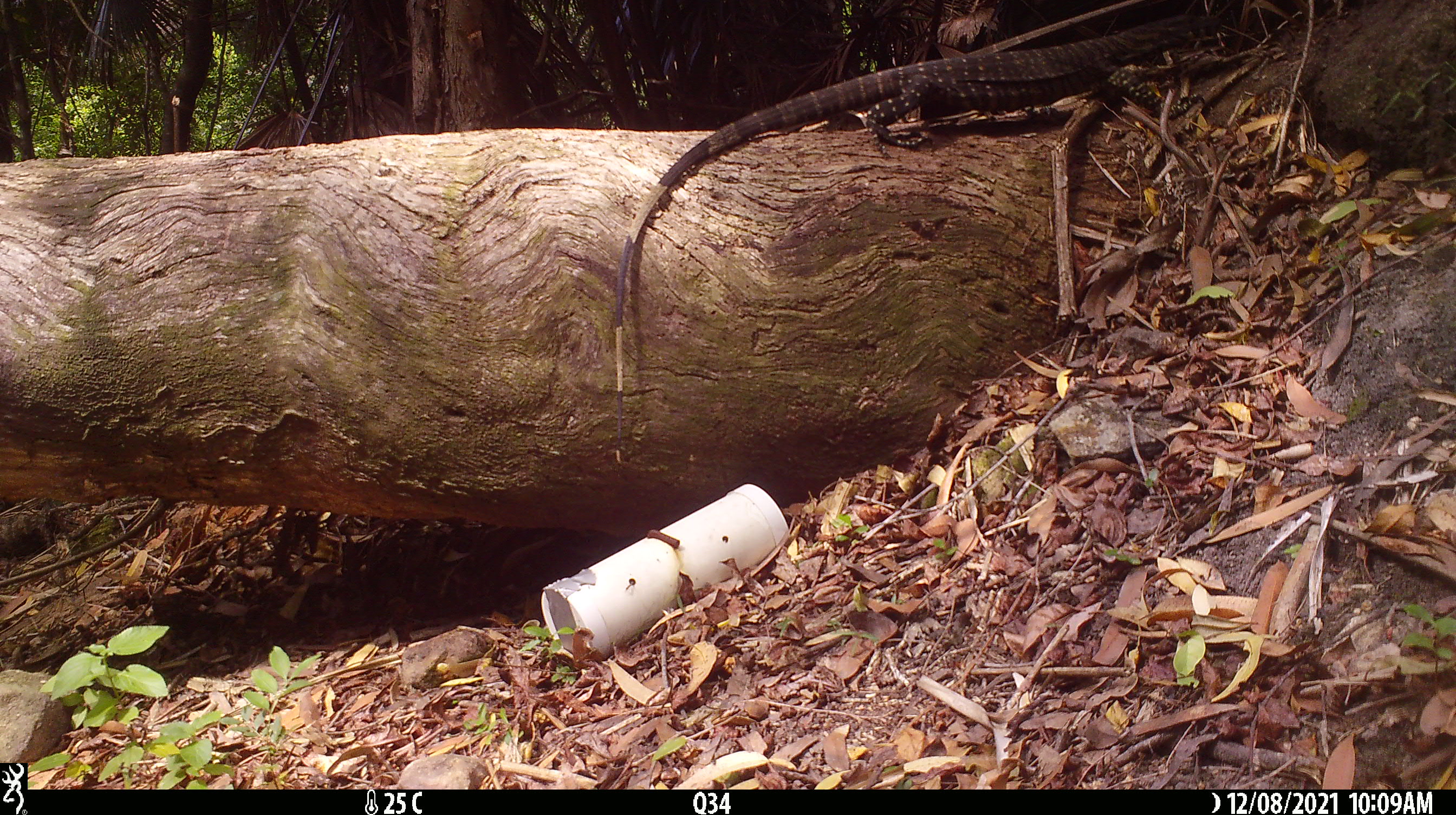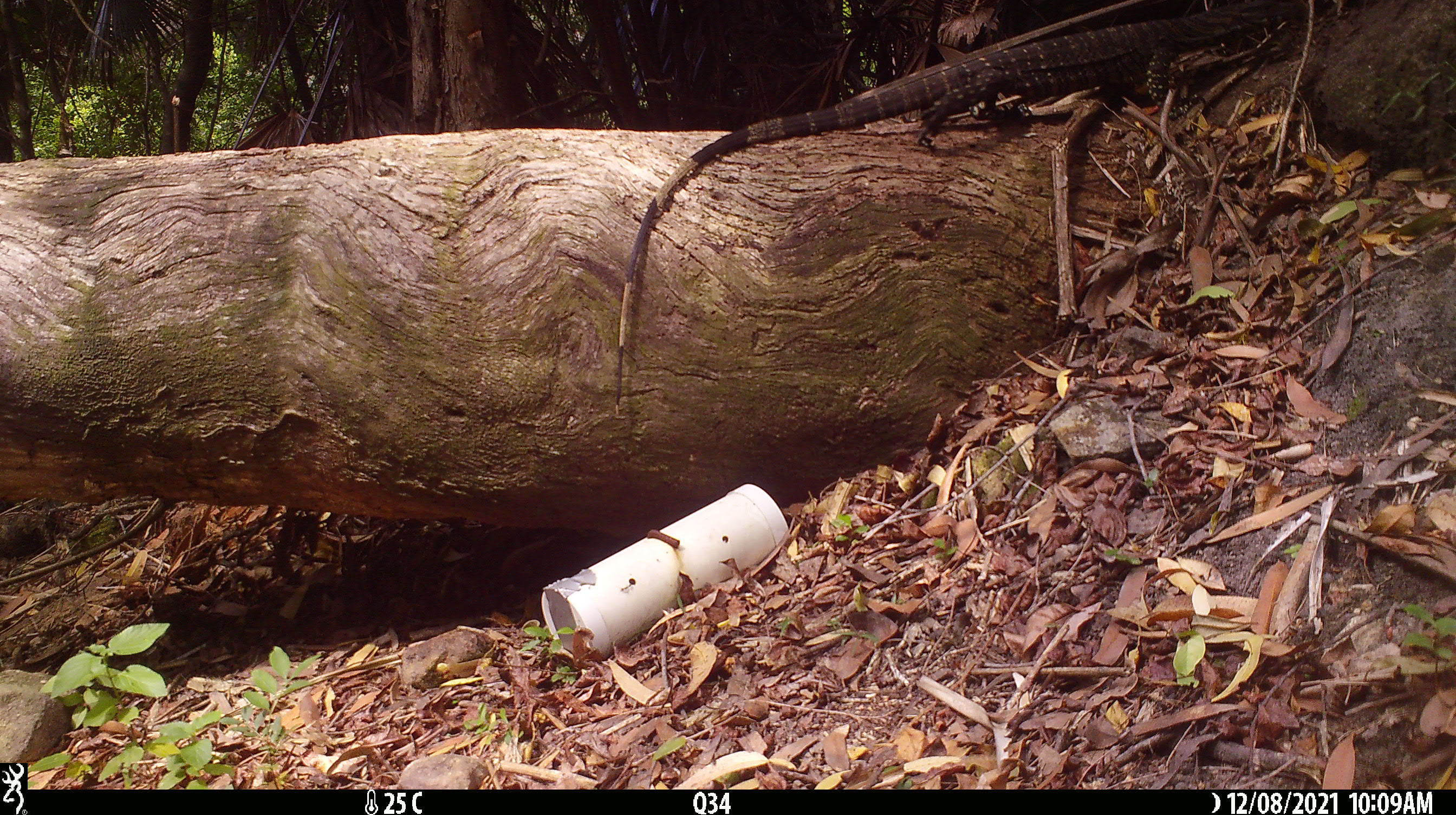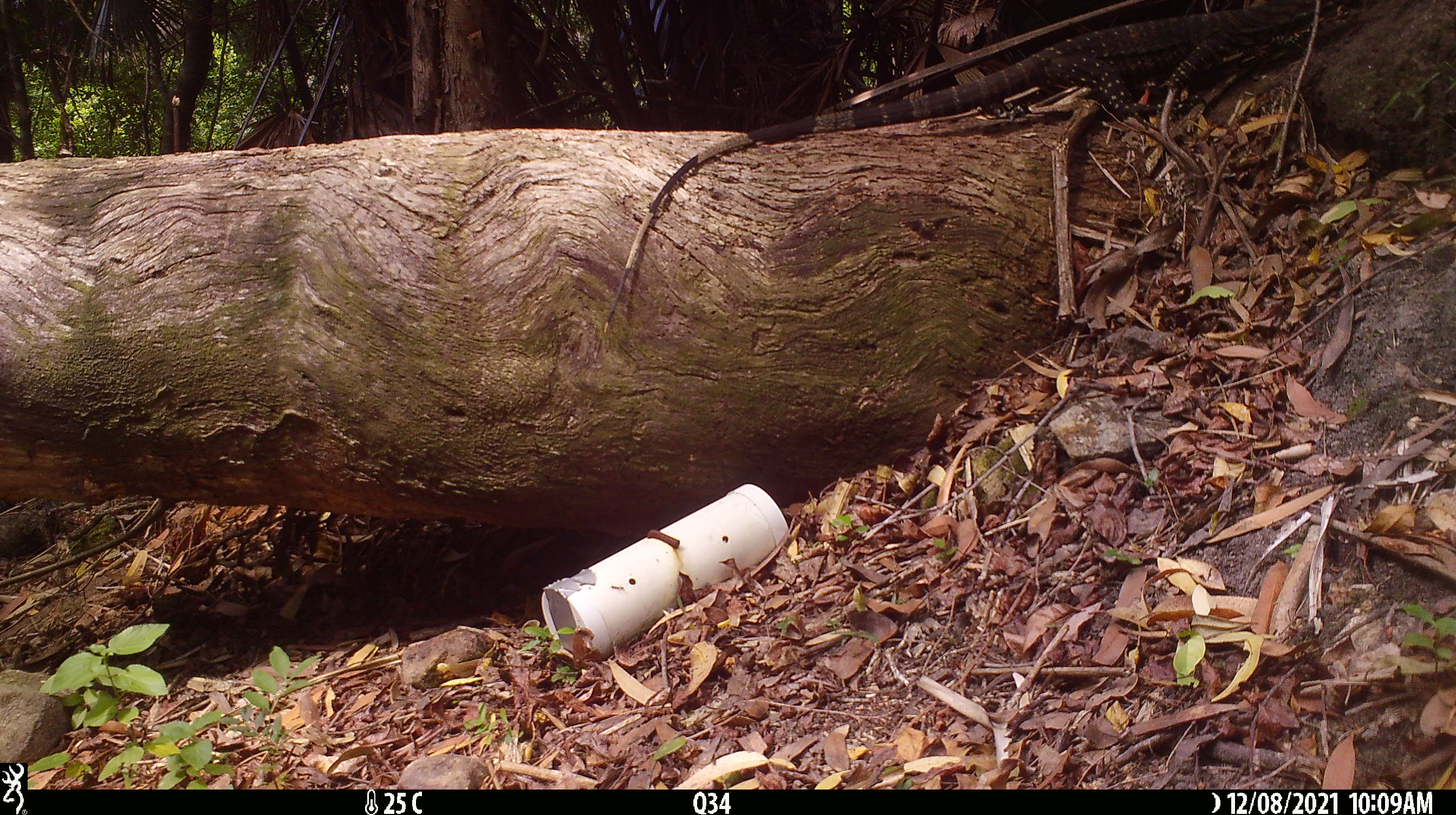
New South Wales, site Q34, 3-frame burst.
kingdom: Animalia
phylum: Chordata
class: Reptilia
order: Squamata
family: Varanidae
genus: Varanus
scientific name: Varanus varius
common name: lace monitor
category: goanna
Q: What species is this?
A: Goanna (lace monitor) (Varanus varius).